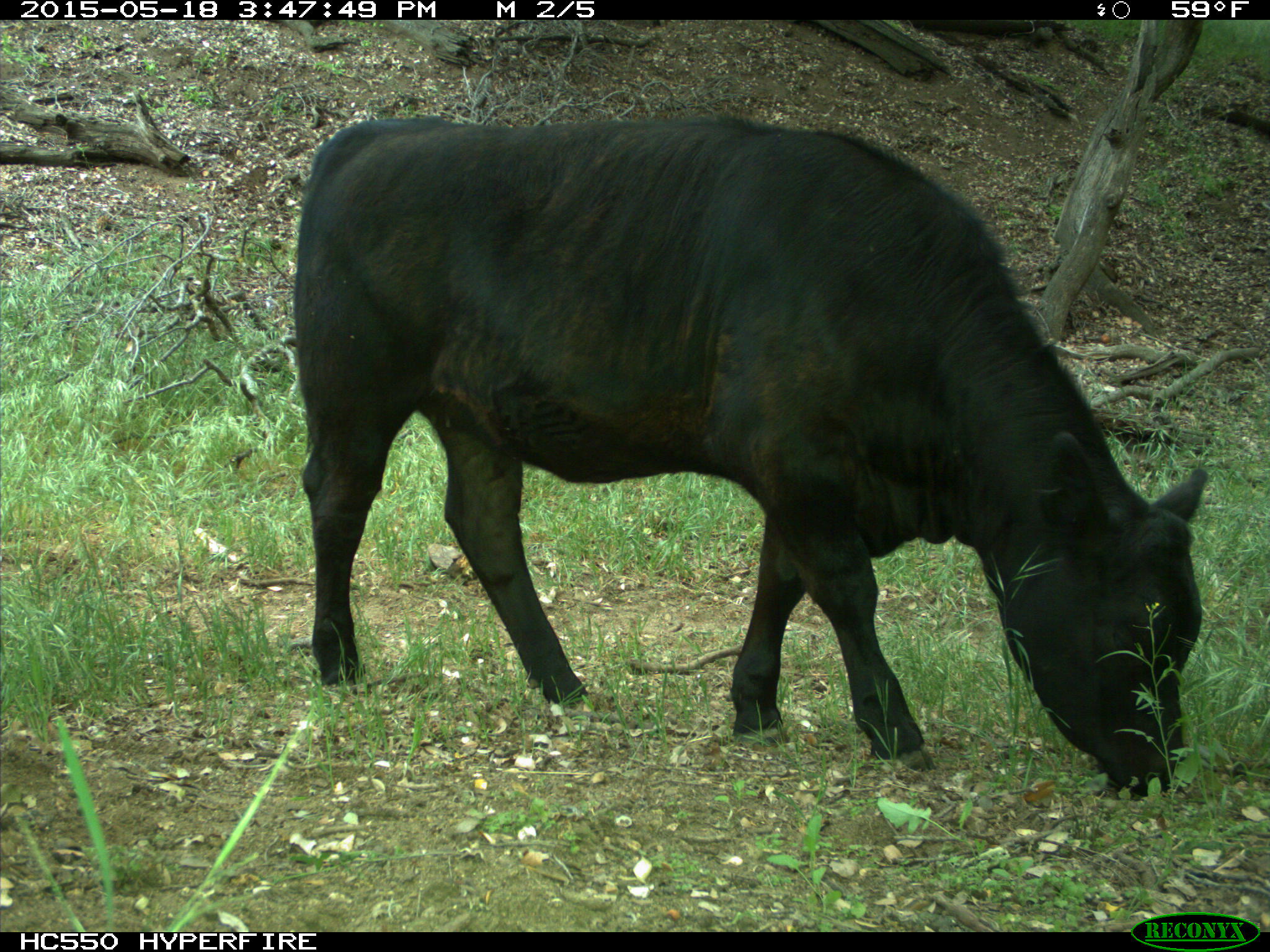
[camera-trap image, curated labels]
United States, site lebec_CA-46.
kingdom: Animalia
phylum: Chordata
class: Mammalia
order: Artiodactyla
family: Bovidae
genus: Bos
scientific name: Bos taurus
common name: domestic cow